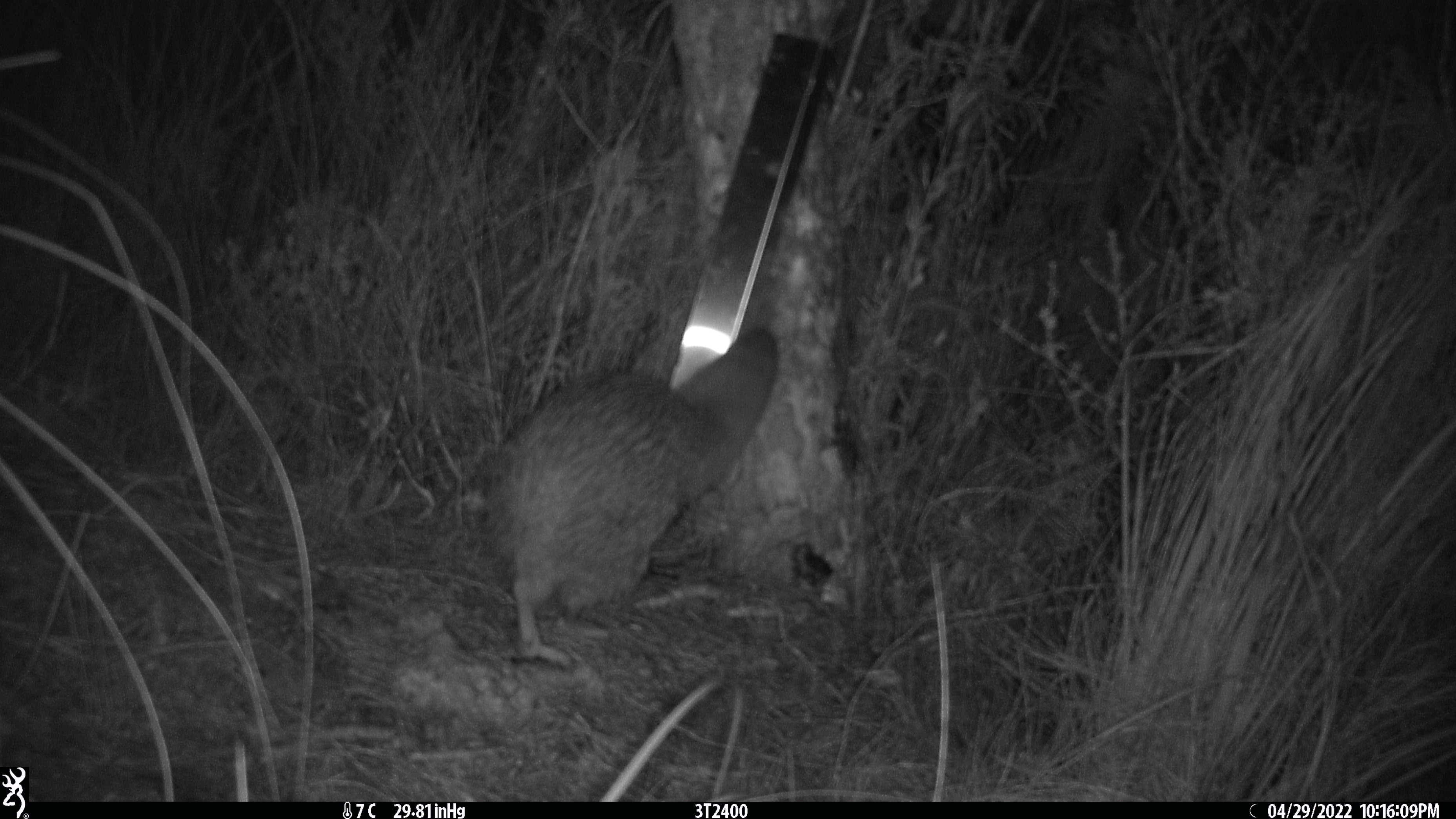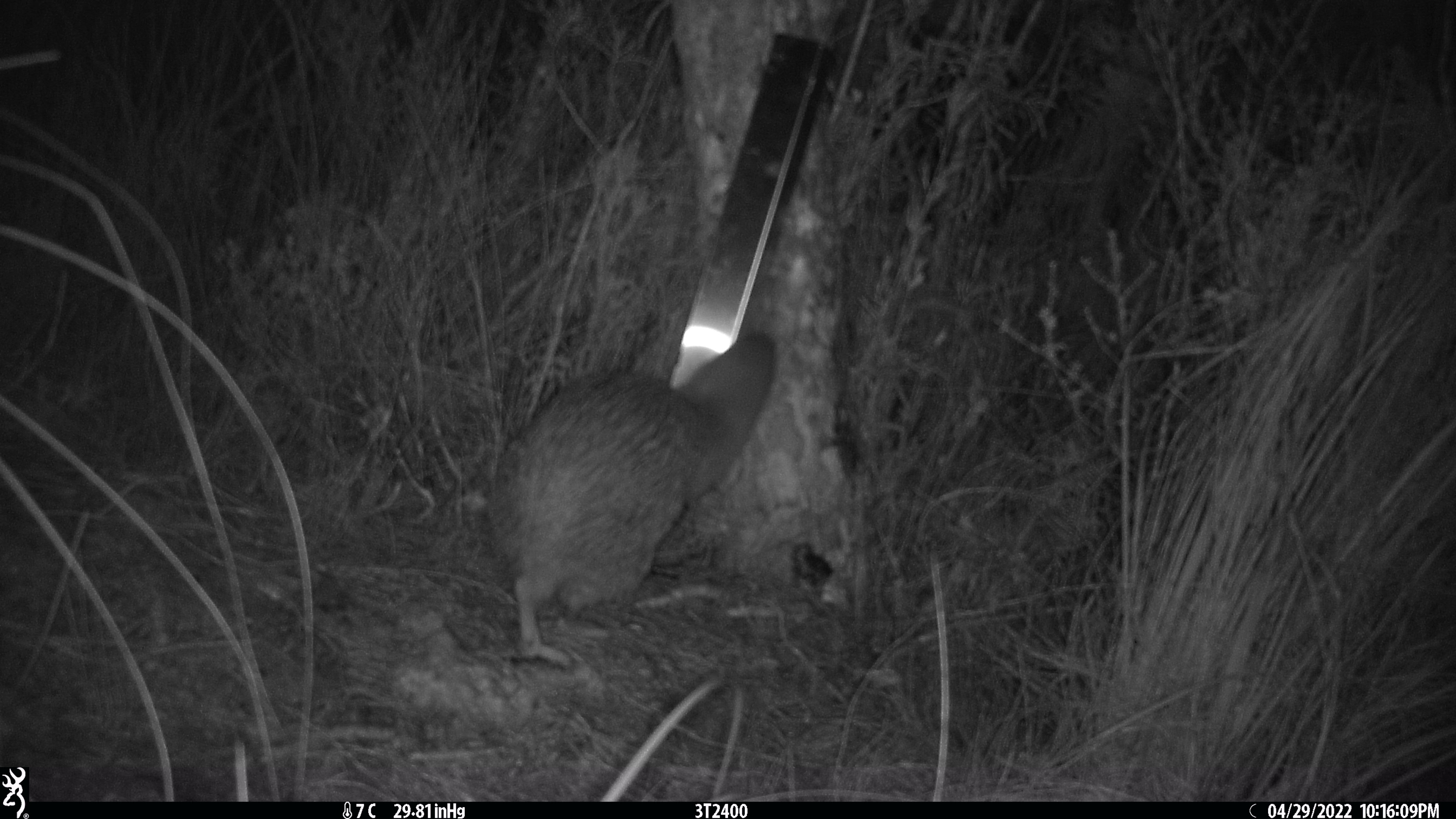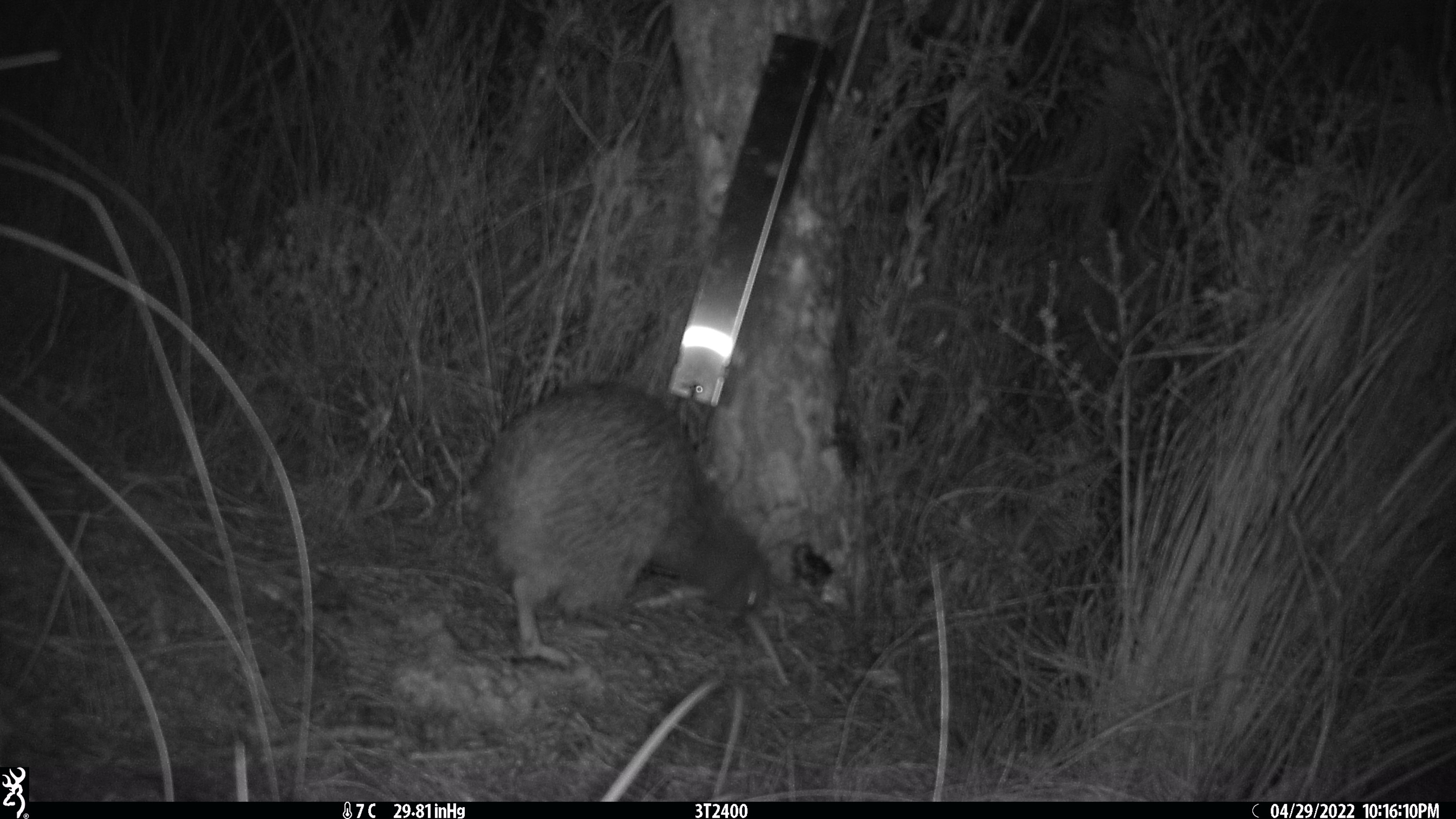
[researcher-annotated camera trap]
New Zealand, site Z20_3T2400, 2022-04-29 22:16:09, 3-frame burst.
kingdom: Animalia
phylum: Chordata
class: Aves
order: Apterygiformes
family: Apterygidae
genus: Apteryx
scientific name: Apteryx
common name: kiwi